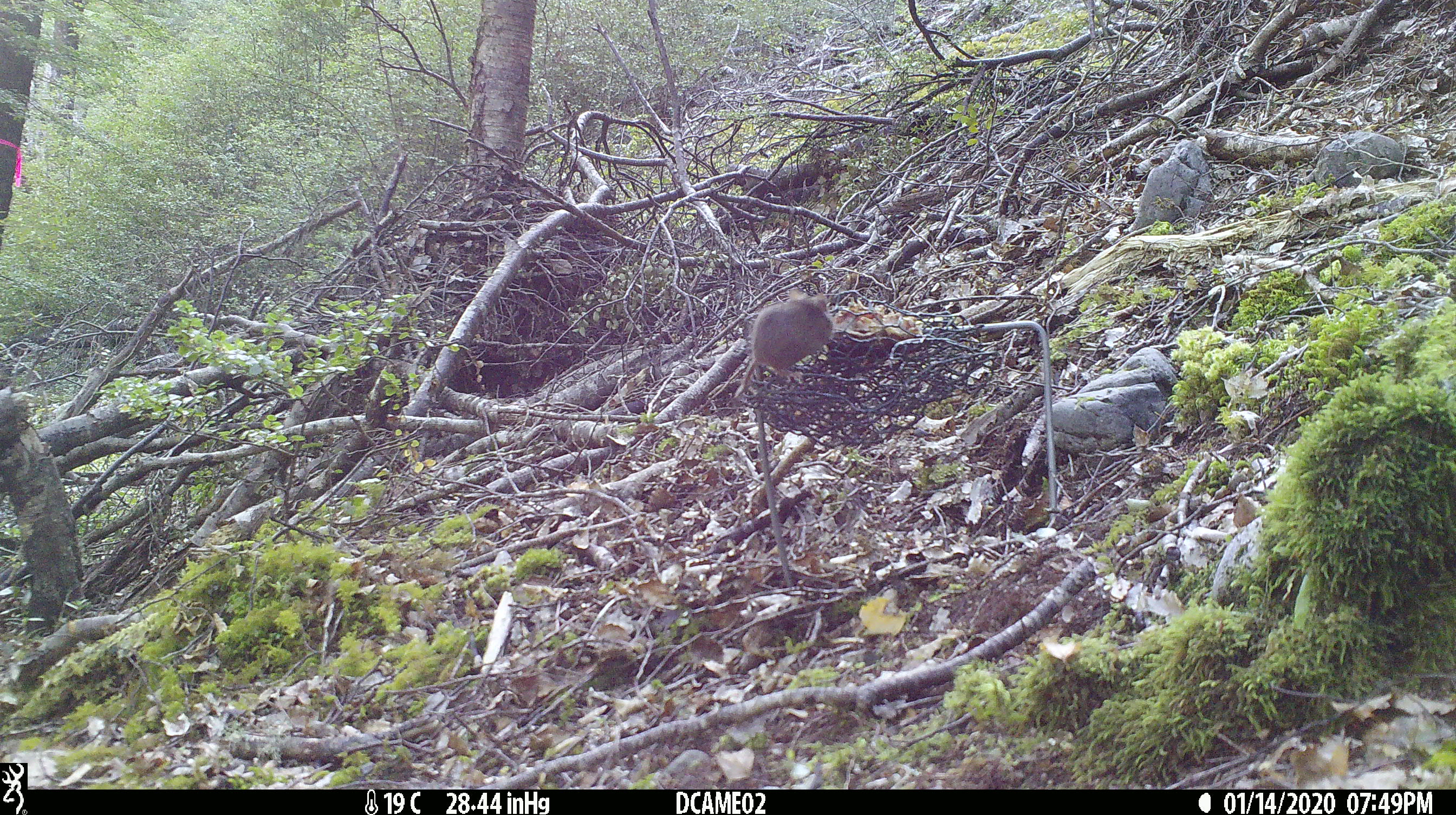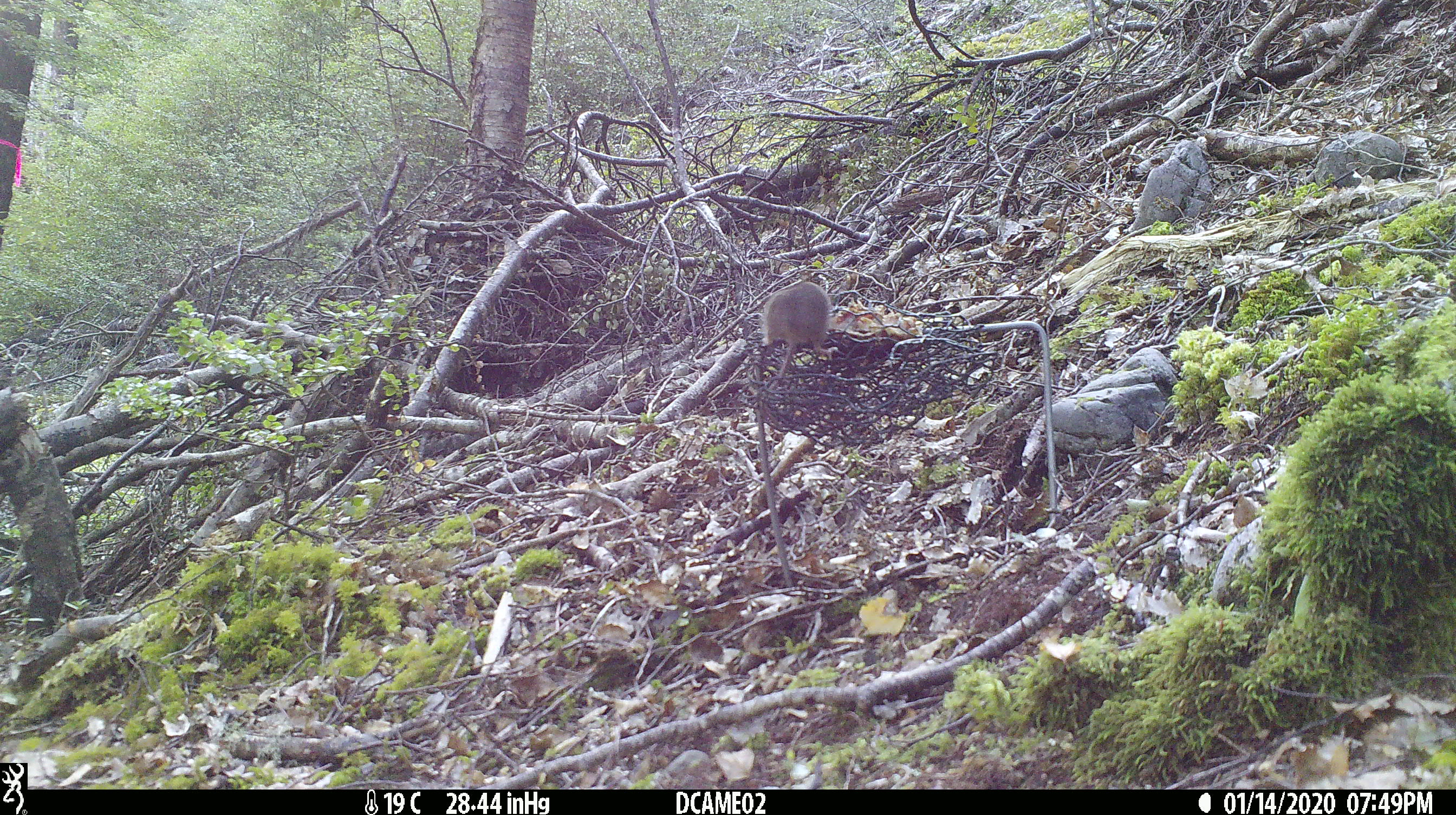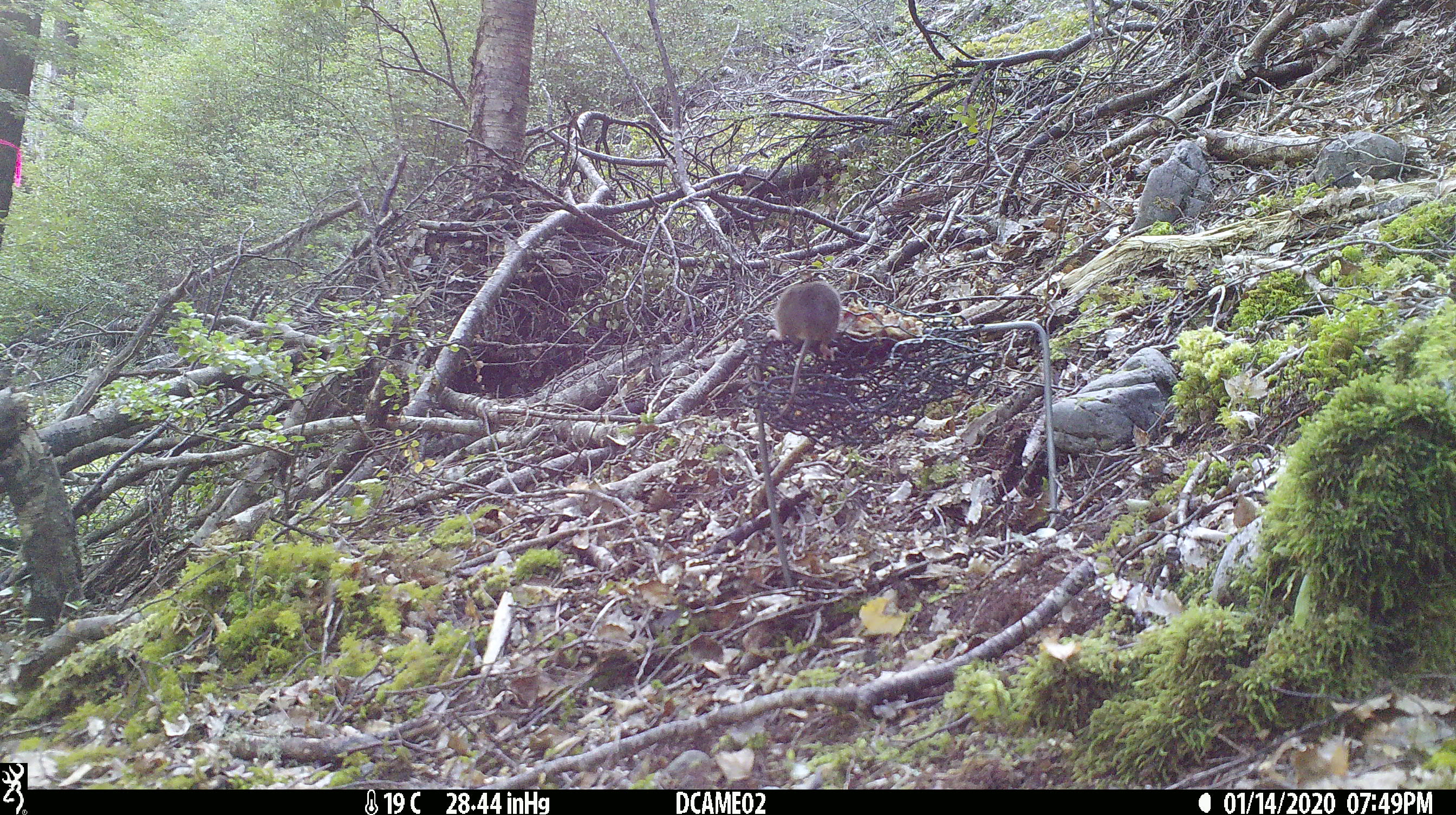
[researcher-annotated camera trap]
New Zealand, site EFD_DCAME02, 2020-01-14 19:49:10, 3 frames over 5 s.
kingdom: Animalia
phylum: Chordata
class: Mammalia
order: Rodentia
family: Muridae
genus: Mus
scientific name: Mus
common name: mouse